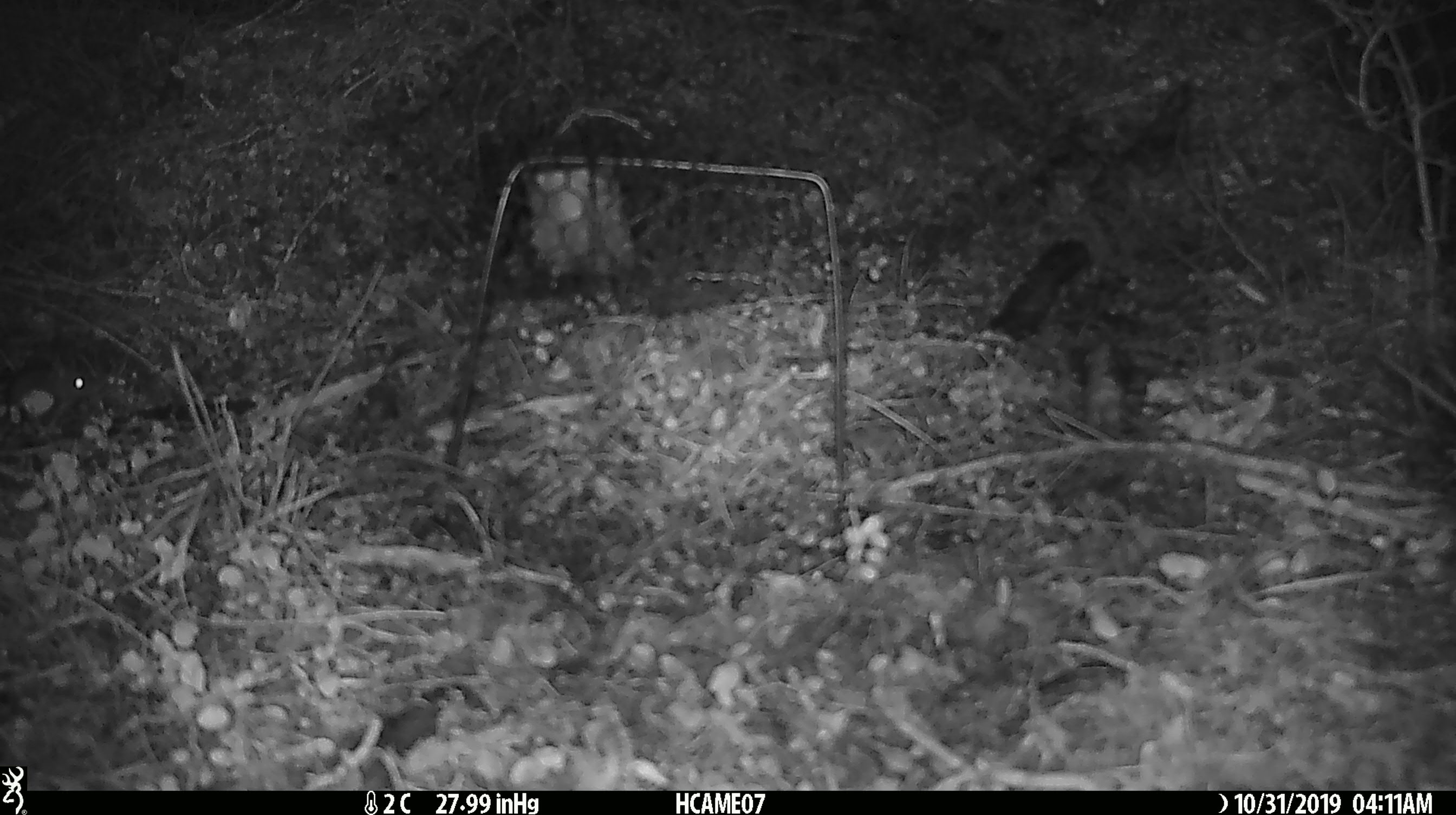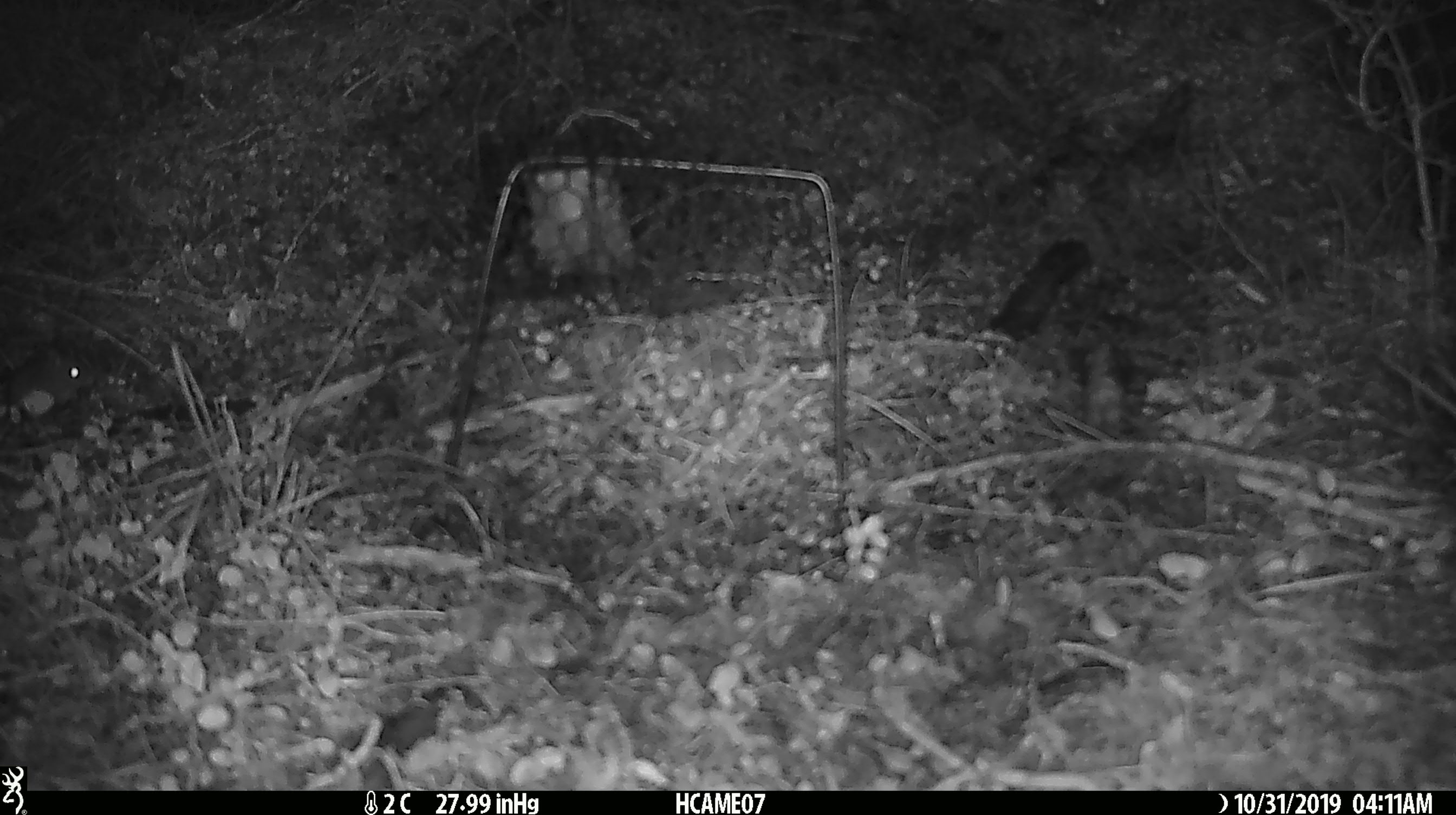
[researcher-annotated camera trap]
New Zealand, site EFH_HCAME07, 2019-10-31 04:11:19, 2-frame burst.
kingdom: Animalia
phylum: Chordata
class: Mammalia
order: Rodentia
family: Muridae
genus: Mus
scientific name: Mus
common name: mouse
Mouse (Mus).